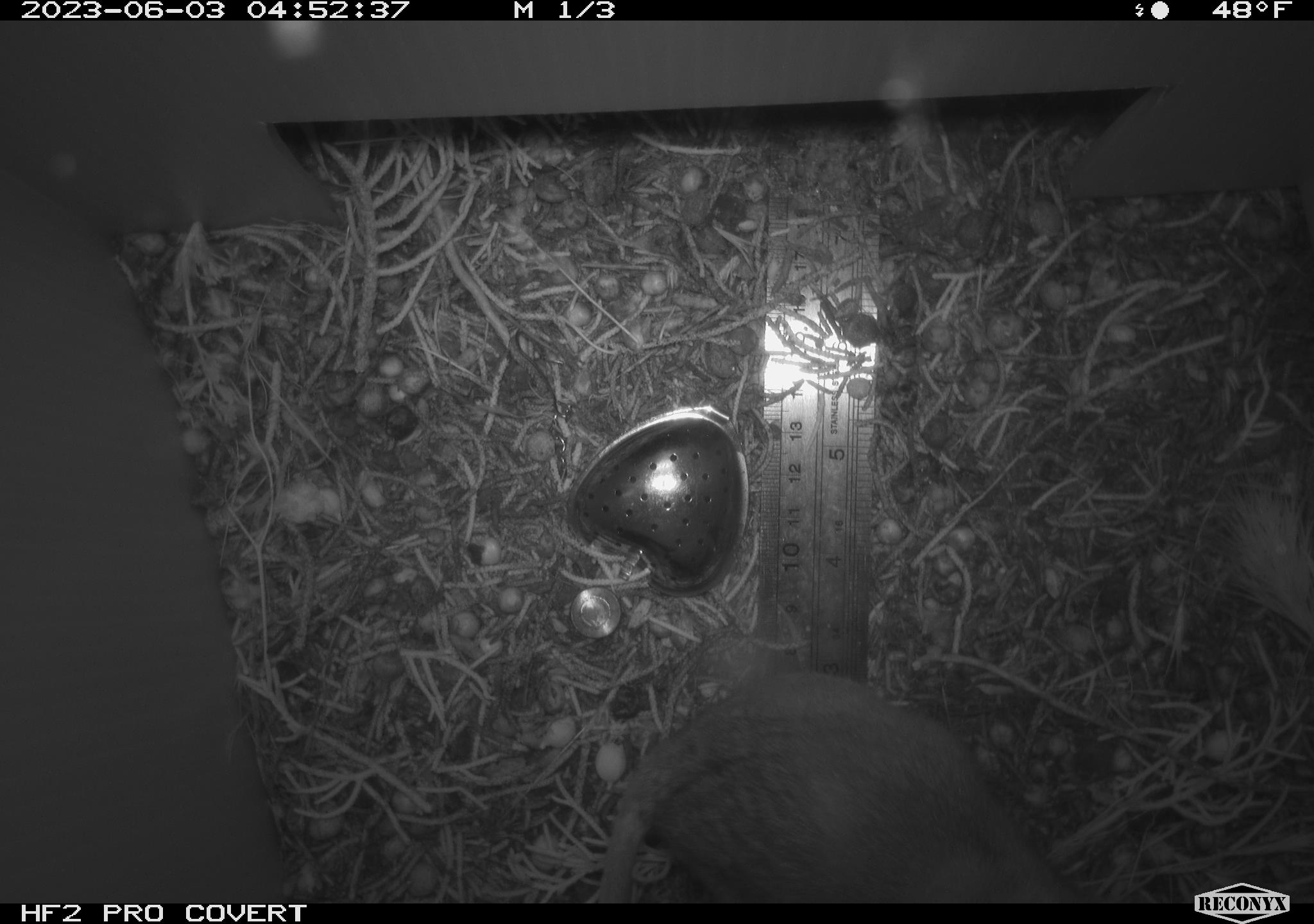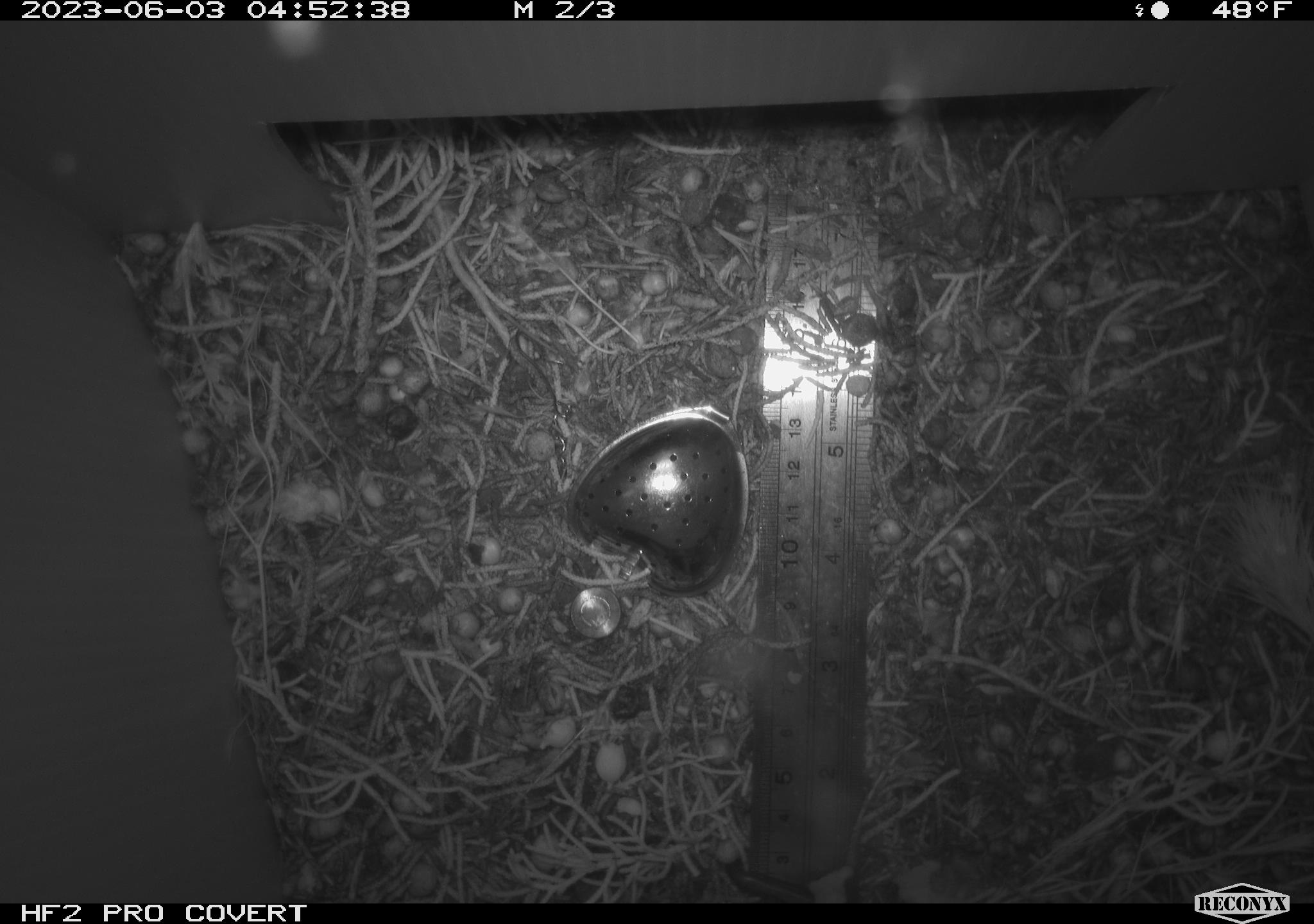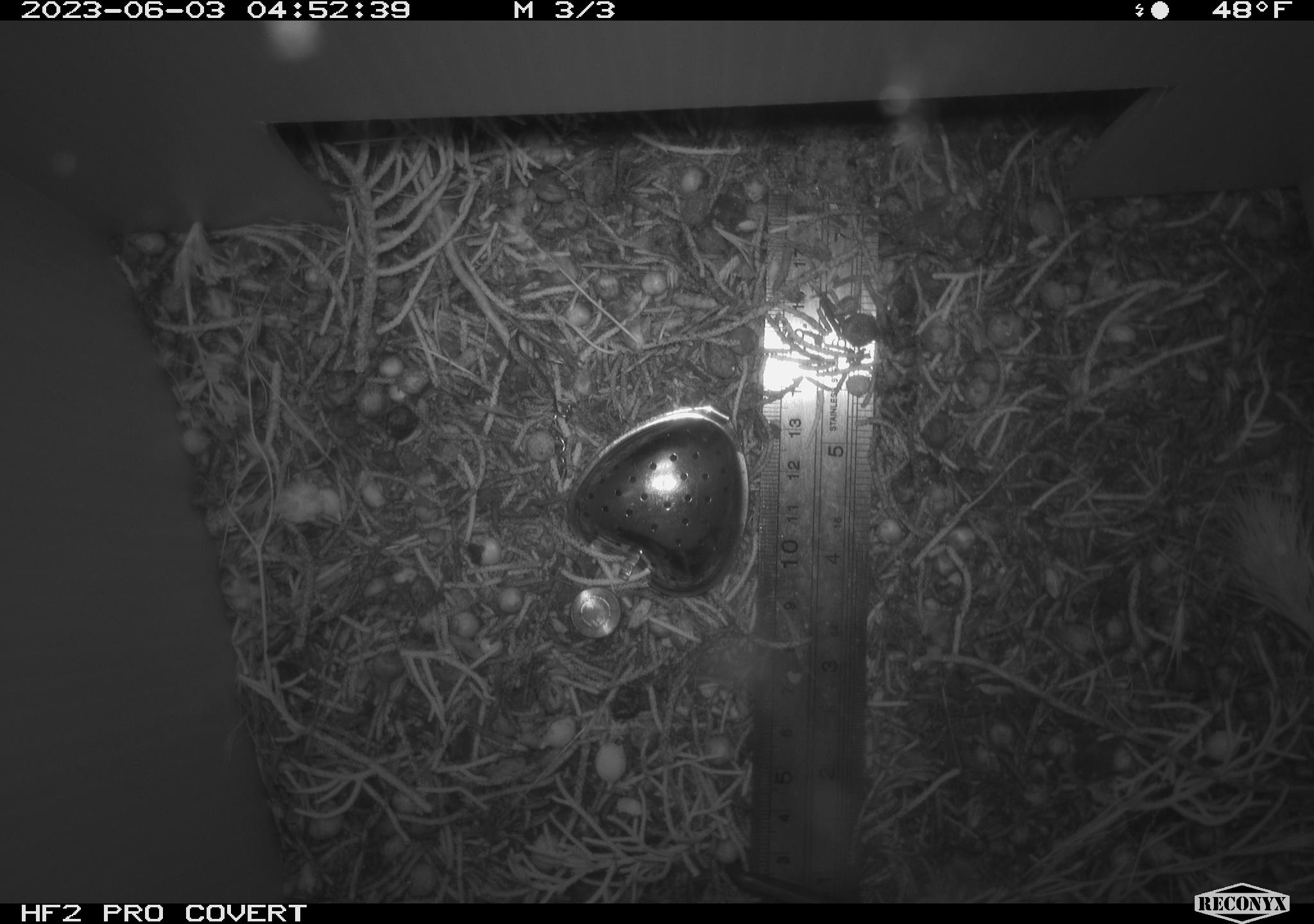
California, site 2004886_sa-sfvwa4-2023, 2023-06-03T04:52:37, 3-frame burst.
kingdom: Animalia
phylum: Chordata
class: Mammalia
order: Rodentia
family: Cricetidae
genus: Neotoma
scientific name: Neotoma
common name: pack rat or woodrat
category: neotoma species